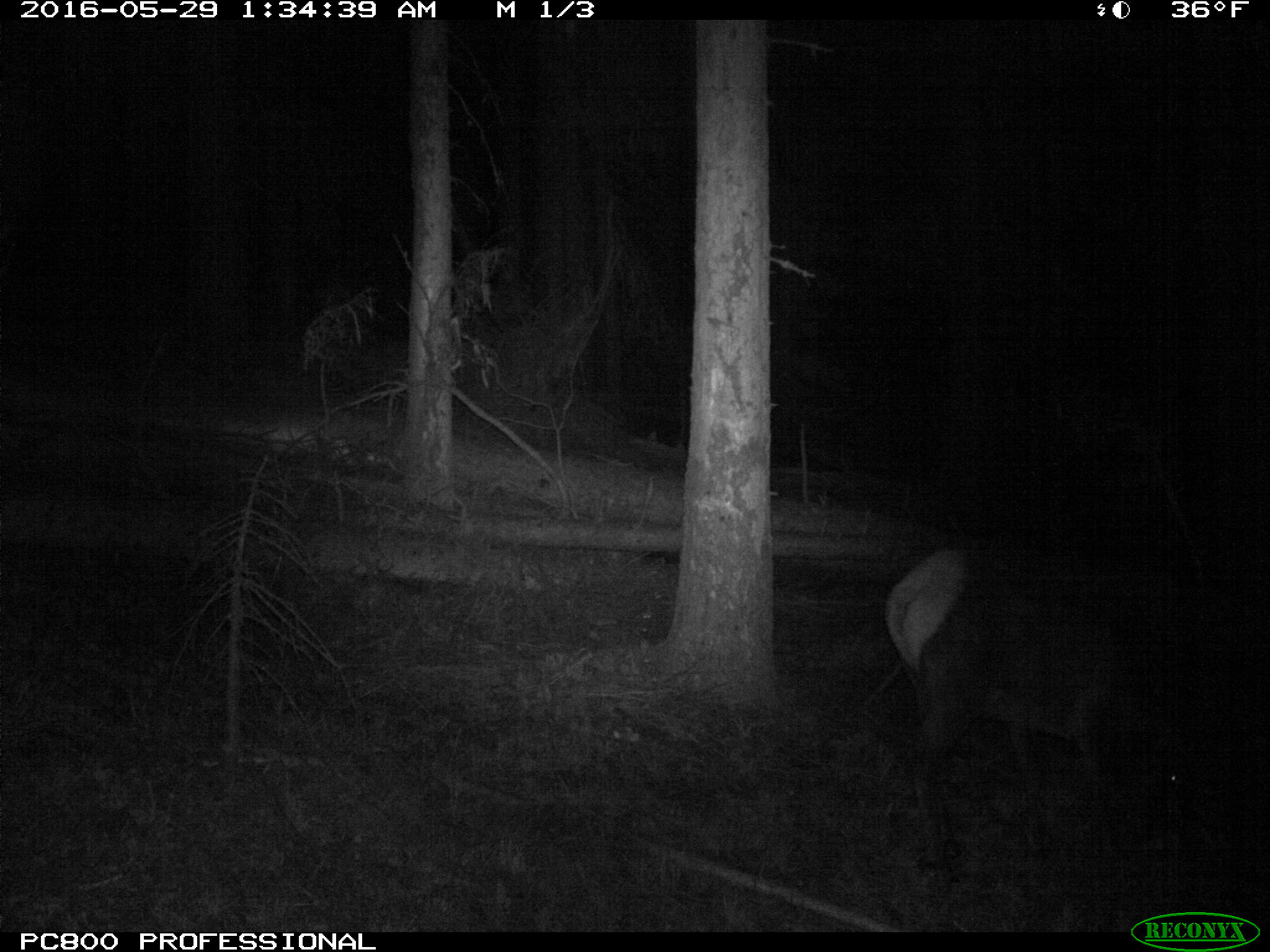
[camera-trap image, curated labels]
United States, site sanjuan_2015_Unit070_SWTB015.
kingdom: Animalia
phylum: Chordata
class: Mammalia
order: Artiodactyla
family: Cervidae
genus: Cervus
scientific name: Cervus elaphus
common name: red deer